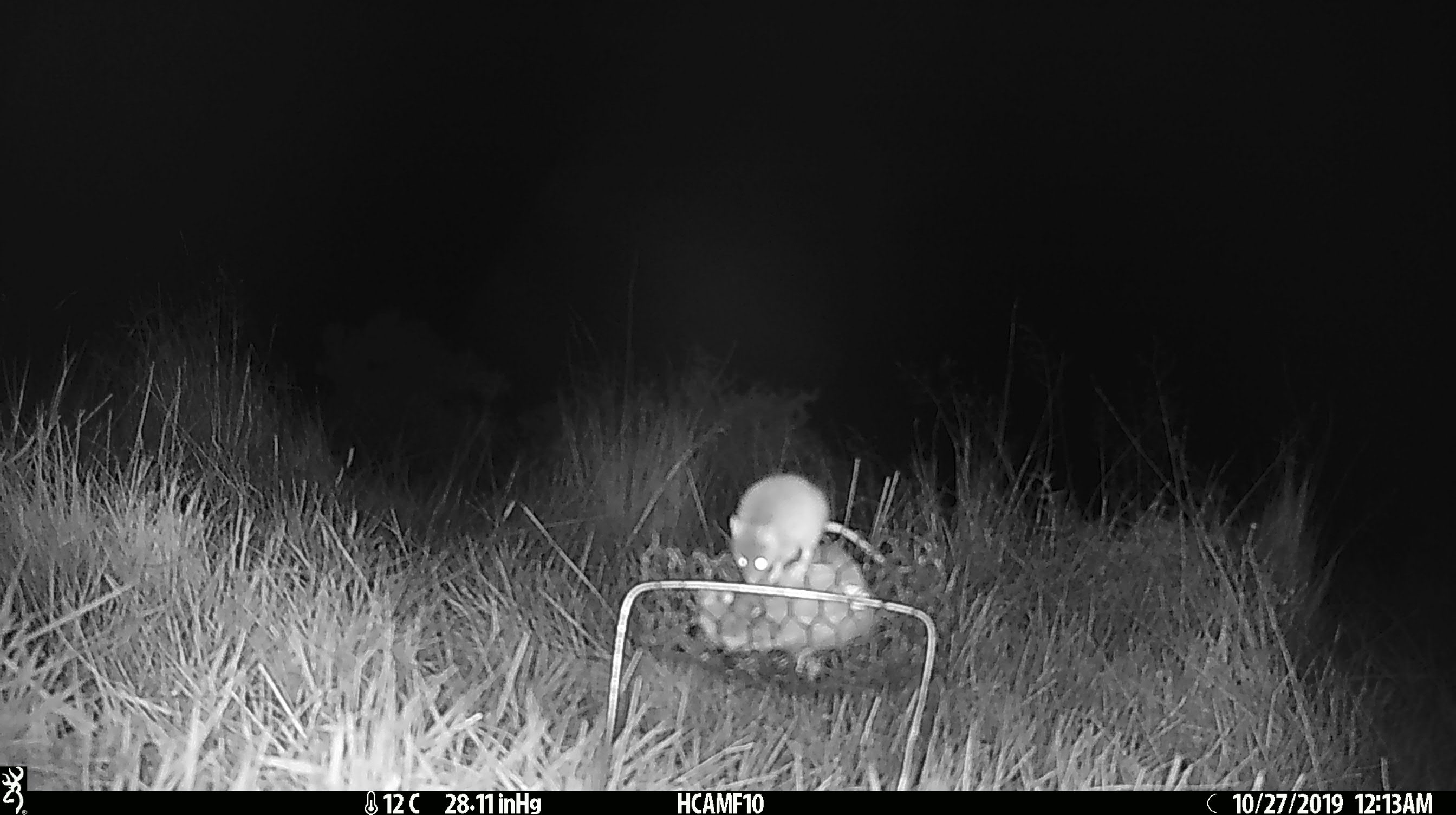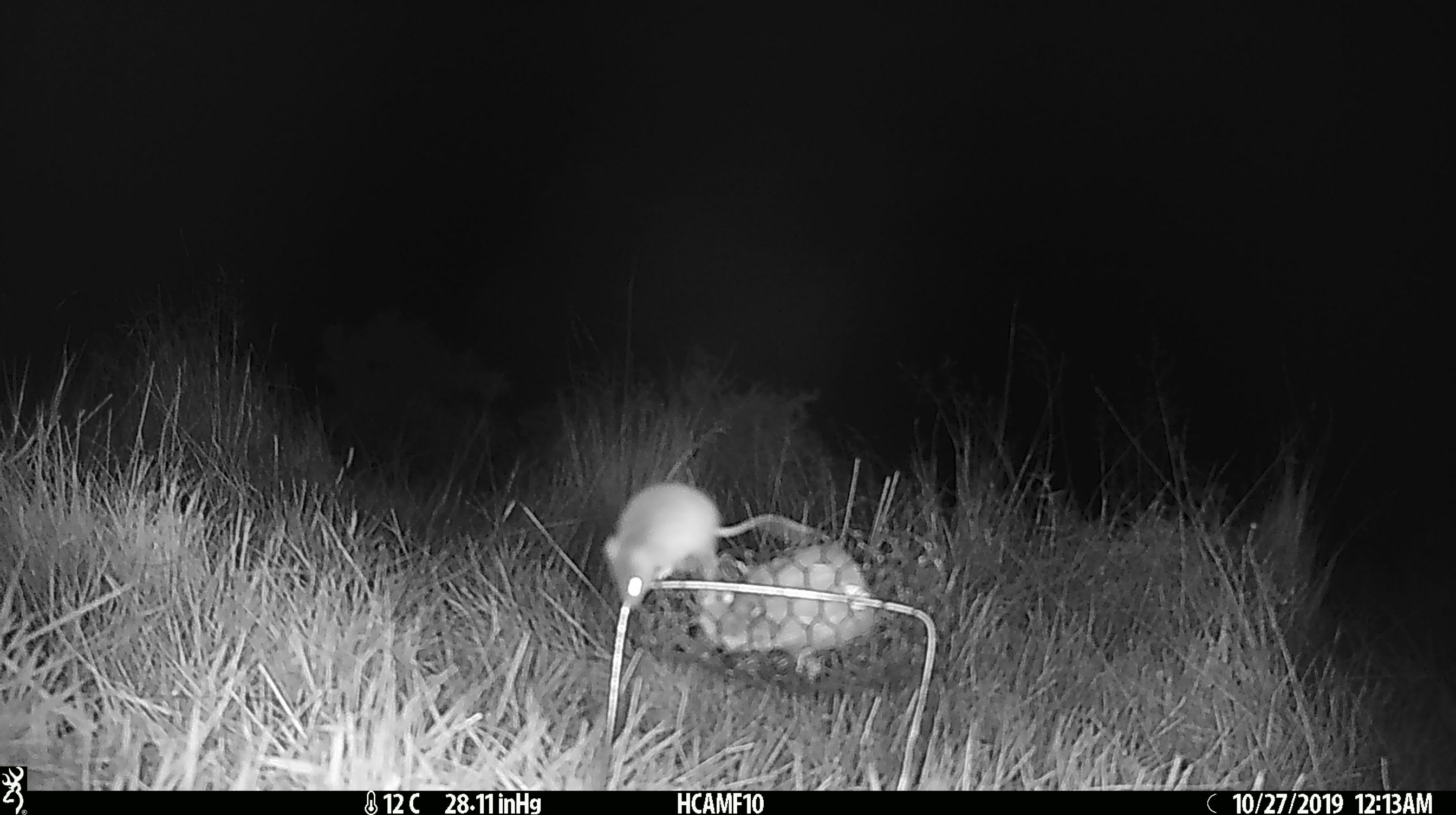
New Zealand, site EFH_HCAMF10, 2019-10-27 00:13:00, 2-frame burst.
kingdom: Animalia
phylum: Chordata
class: Mammalia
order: Rodentia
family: Muridae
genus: Mus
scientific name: Mus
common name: mouse